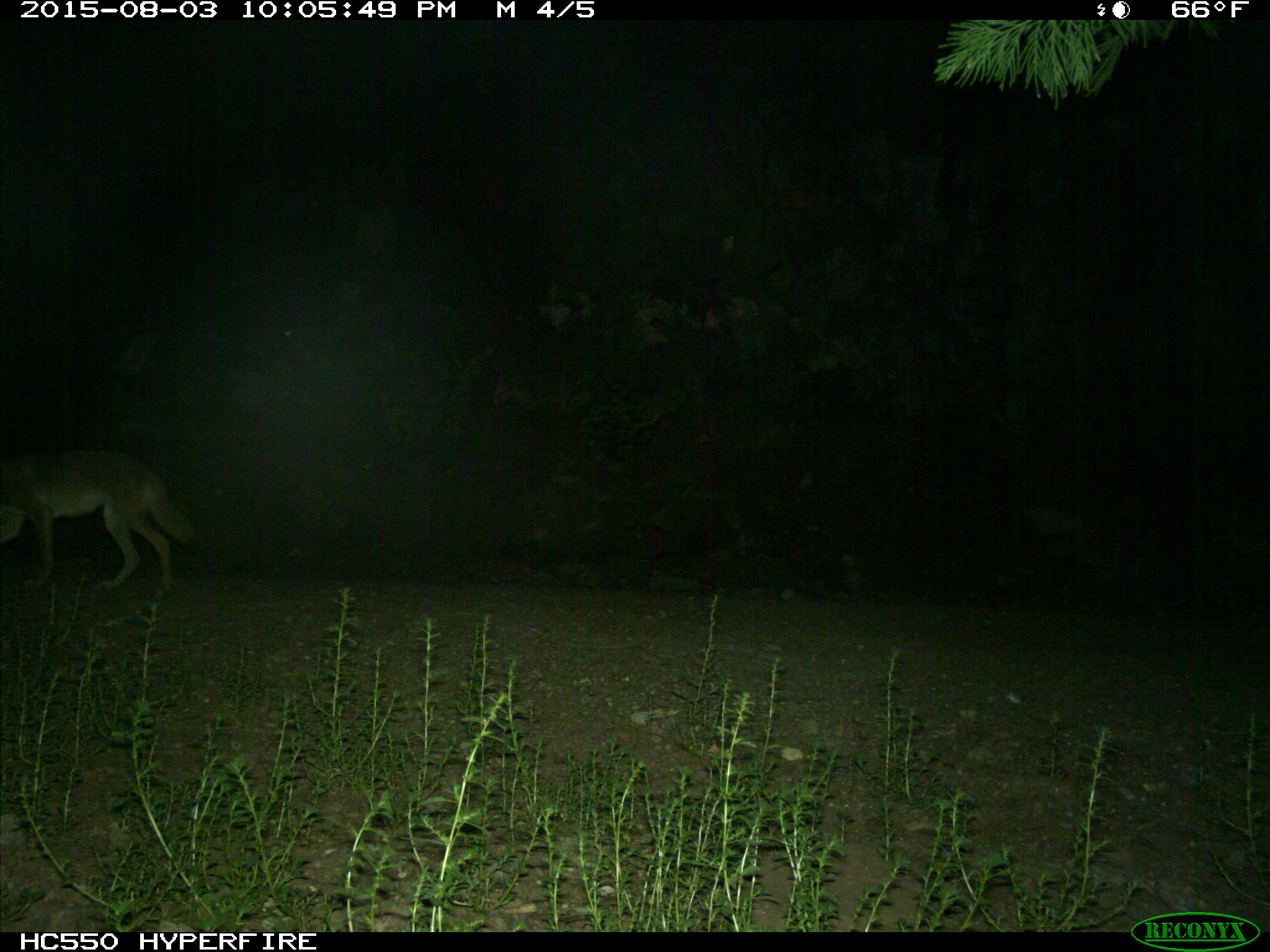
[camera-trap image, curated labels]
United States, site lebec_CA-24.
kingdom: Animalia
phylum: Chordata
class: Mammalia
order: Carnivora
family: Canidae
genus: Canis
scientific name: Canis latrans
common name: coyote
Canis latrans (coyote).